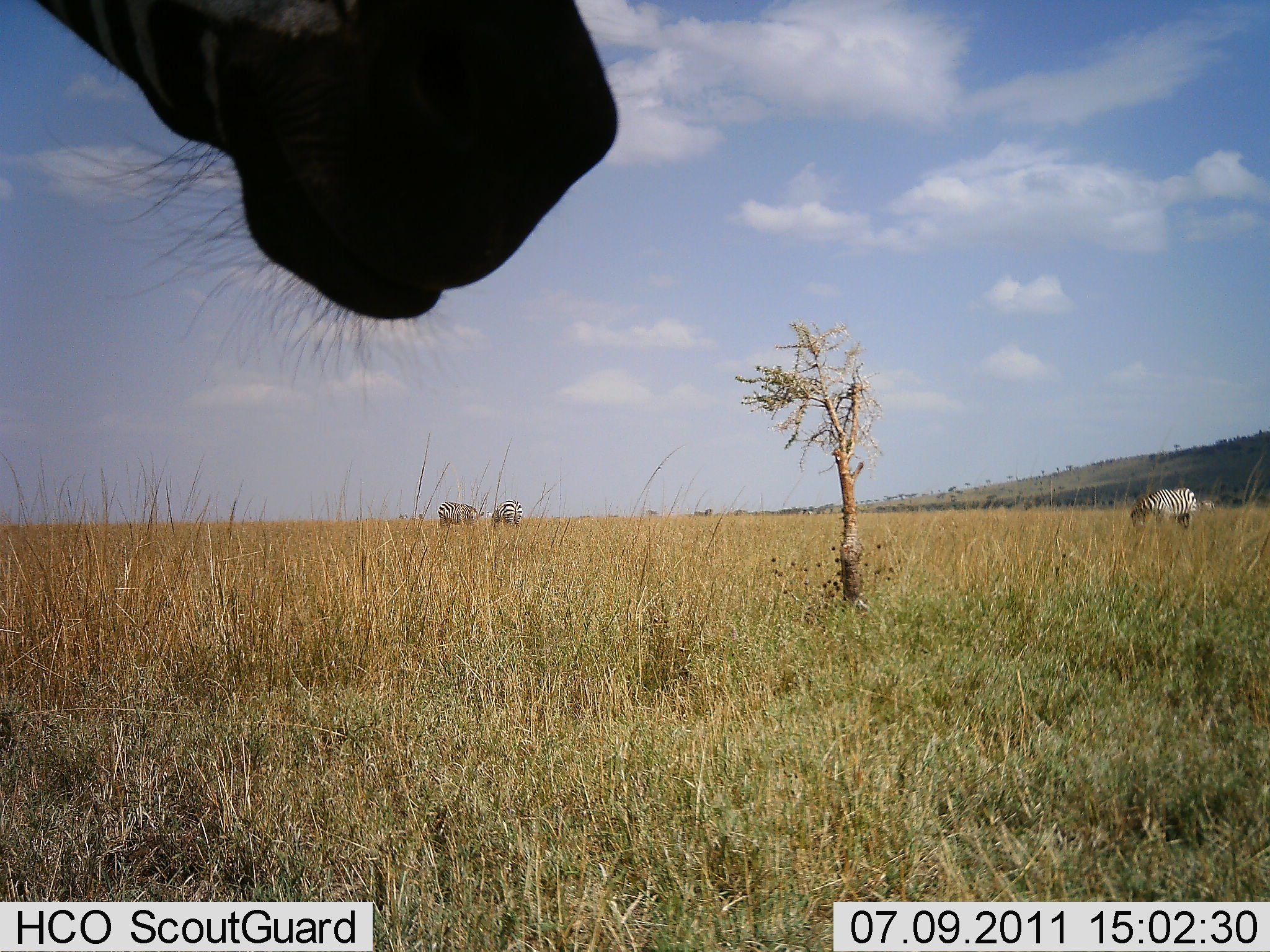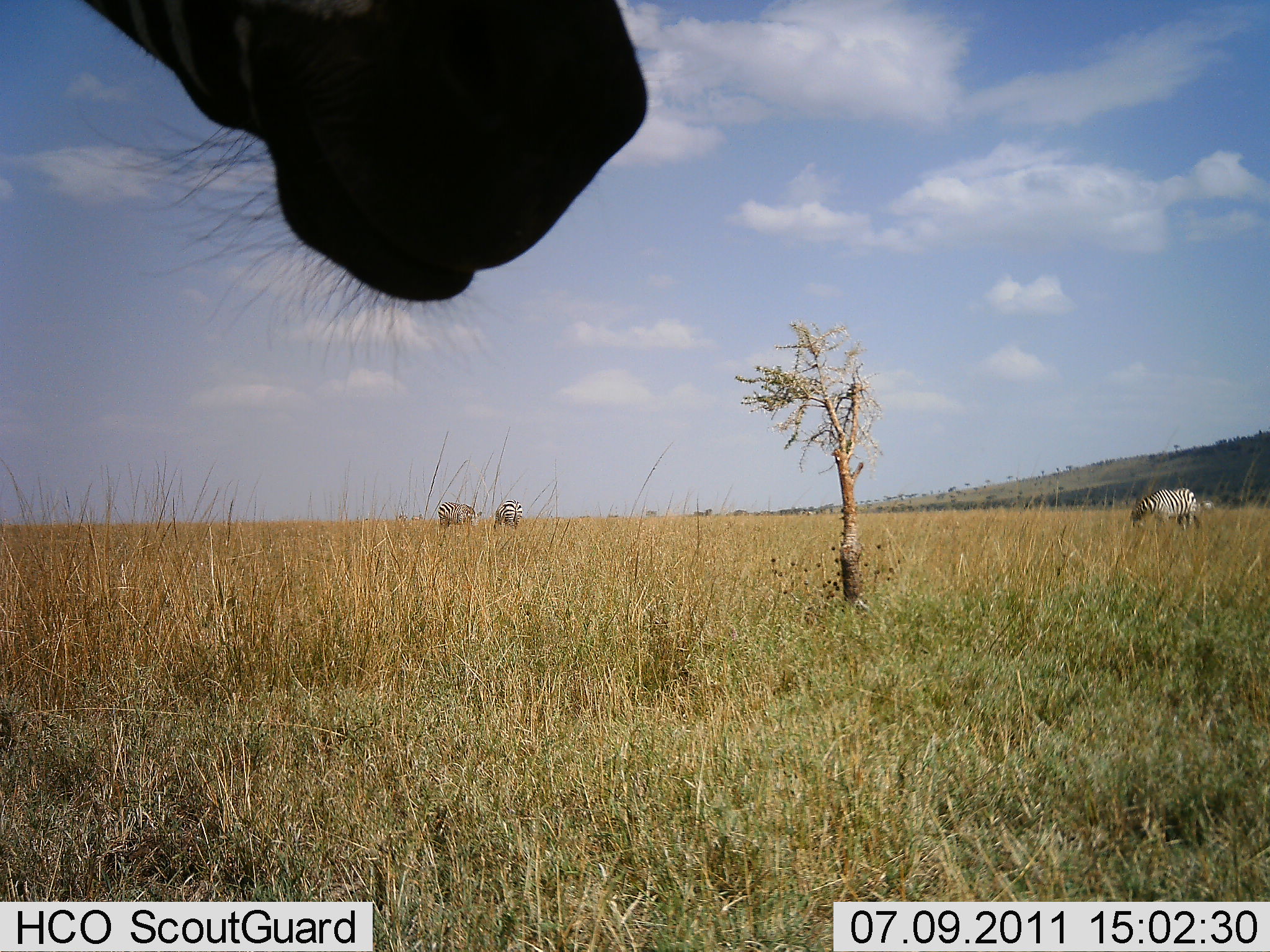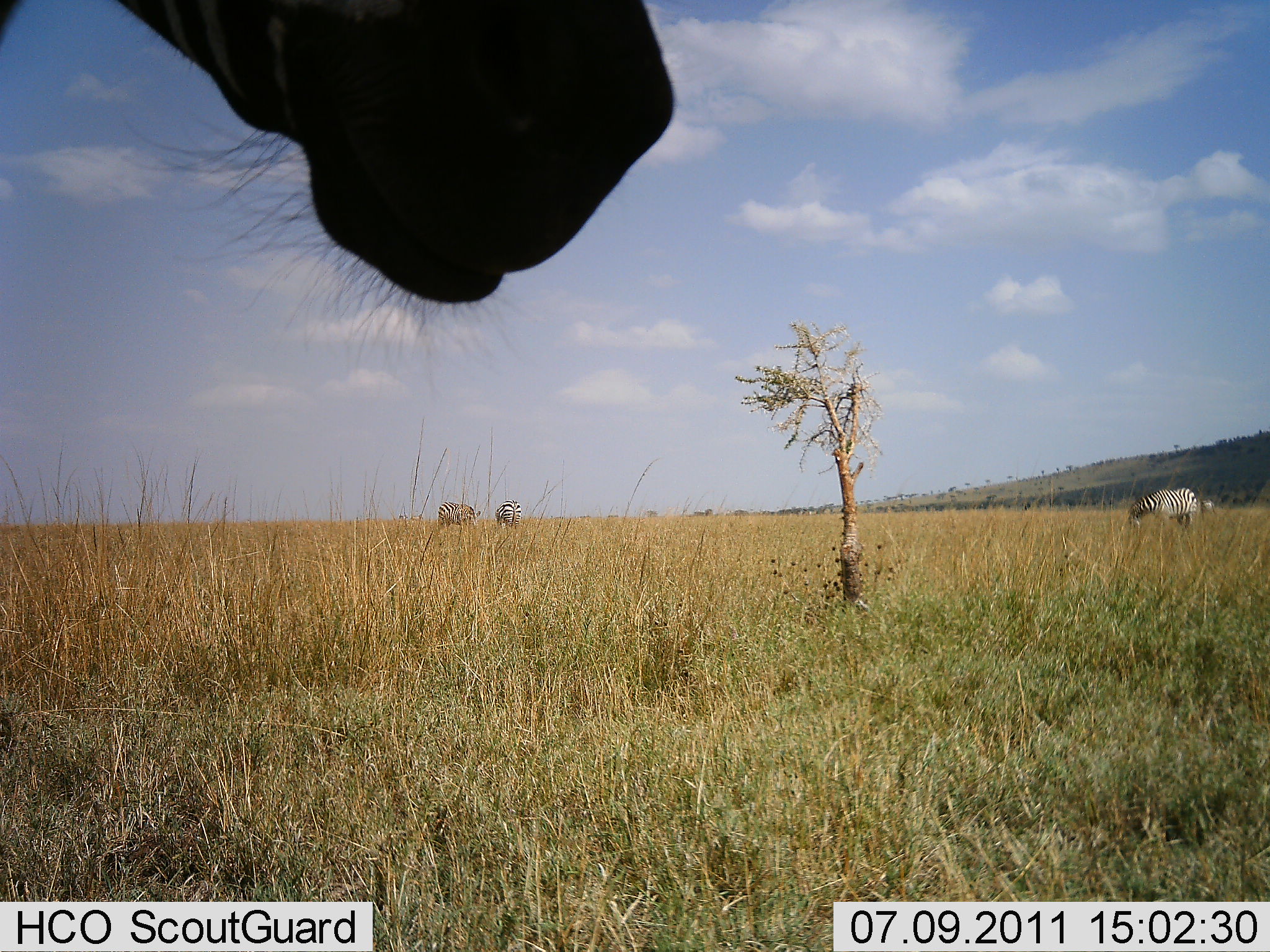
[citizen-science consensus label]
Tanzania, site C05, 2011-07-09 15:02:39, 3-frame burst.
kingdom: Animalia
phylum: Chordata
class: Mammalia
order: Perissodactyla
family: Equidae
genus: Equus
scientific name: Equus quagga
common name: plains zebra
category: zebra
Zebra (plains zebra) (Equus quagga), count 4. Behavior (volunteer vote fractions): standing 80%, resting 10%, moving 20%, interacting 10%. Young present (vote fraction): 0%. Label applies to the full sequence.